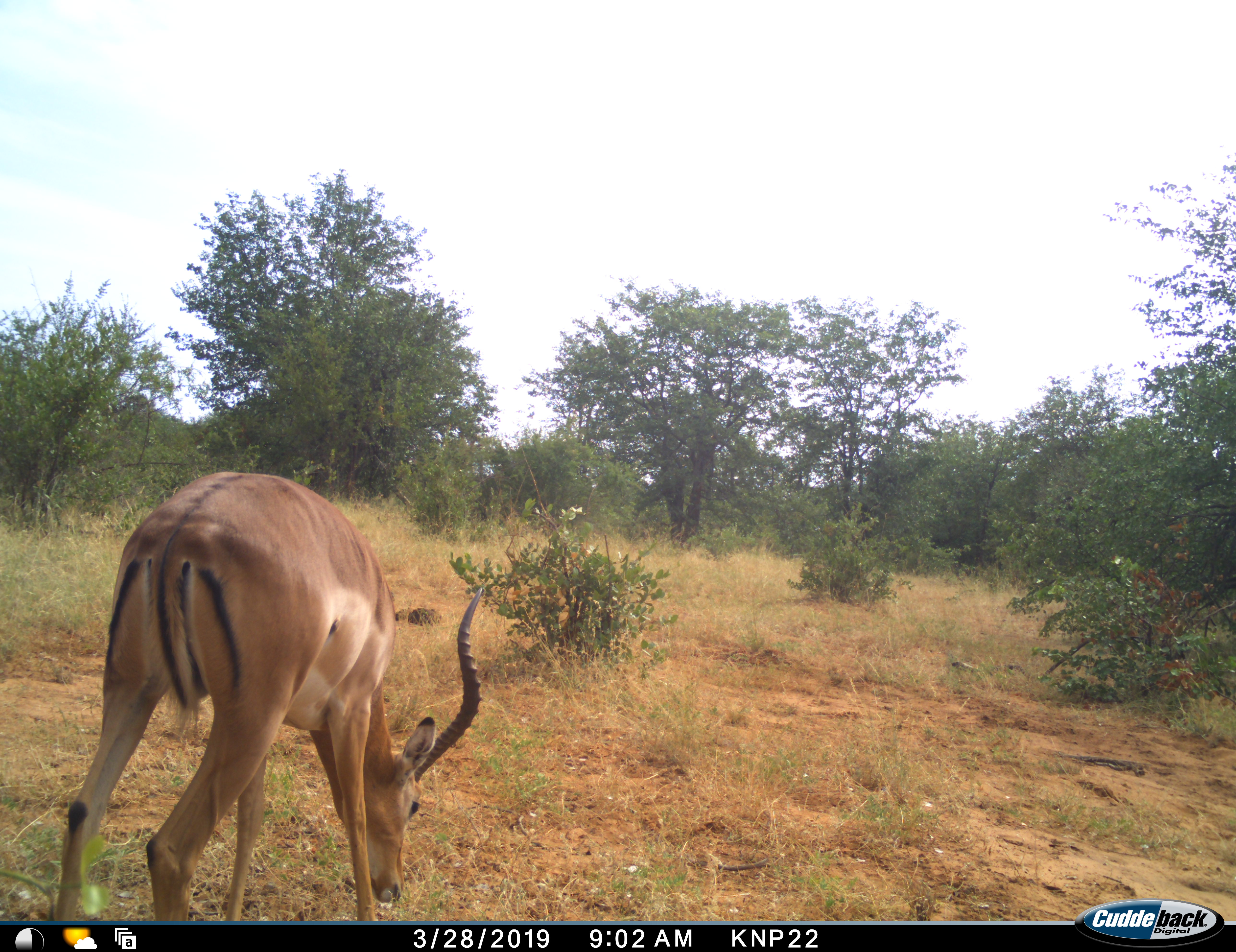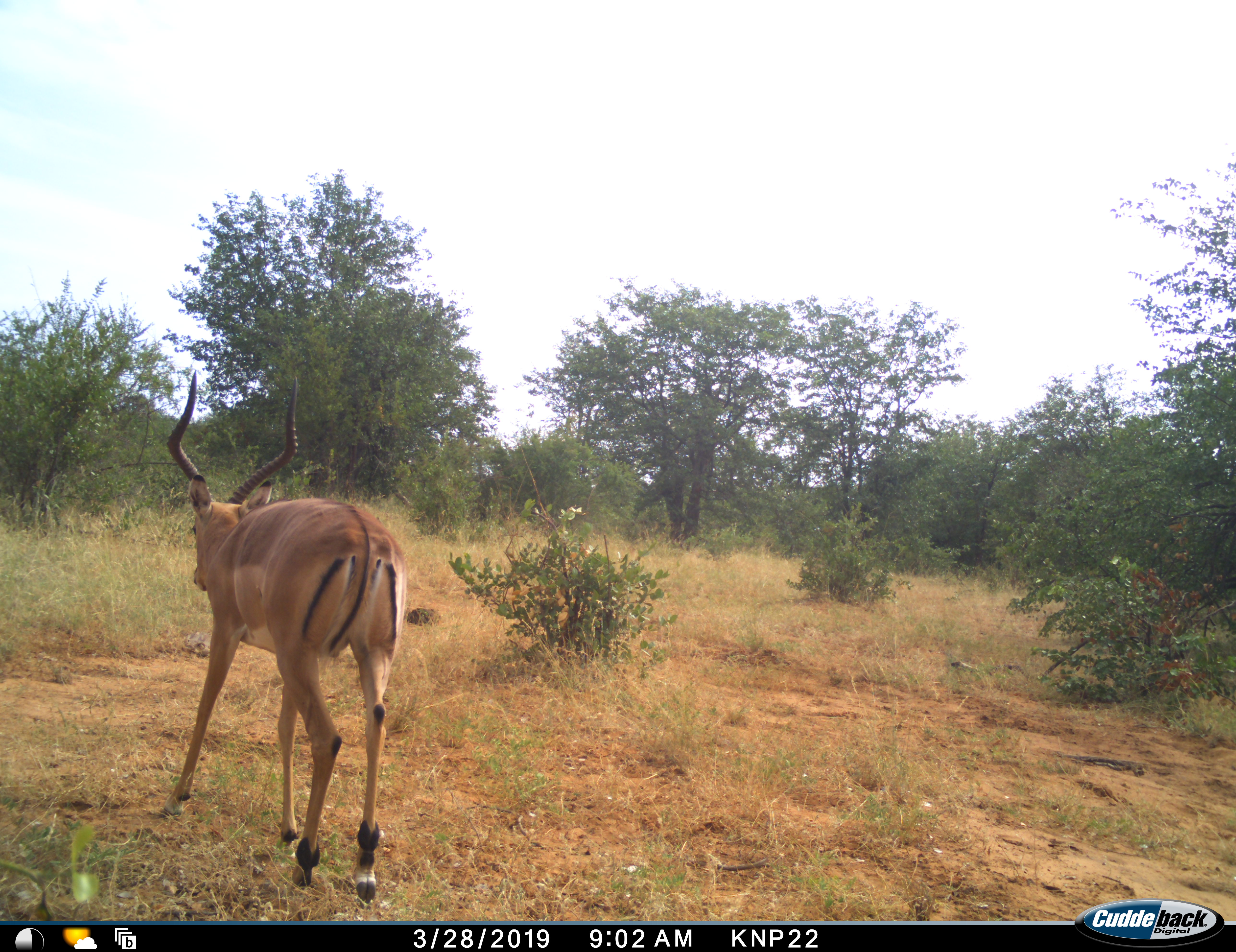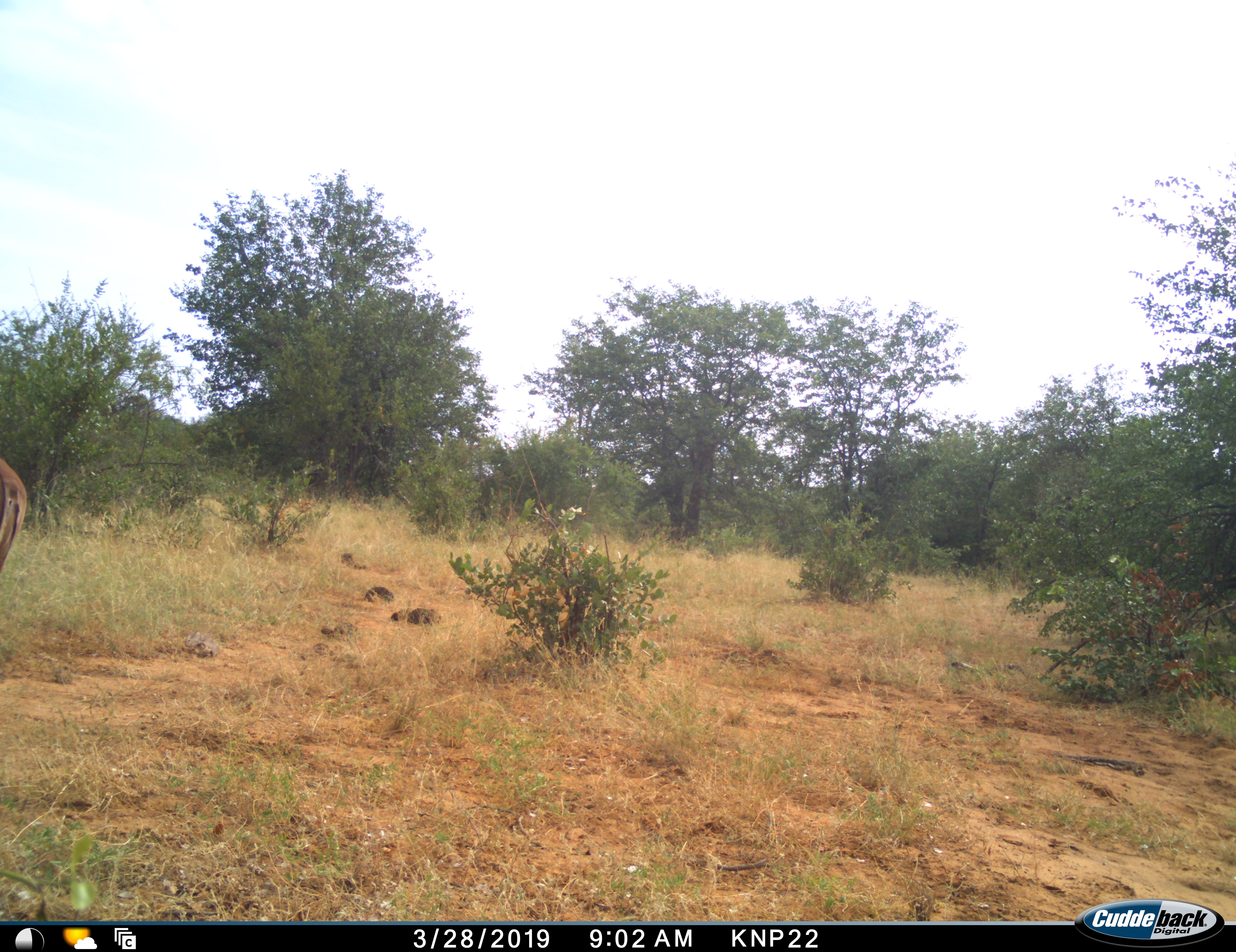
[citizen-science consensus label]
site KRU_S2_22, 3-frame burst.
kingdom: Animalia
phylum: Chordata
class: Mammalia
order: Artiodactyla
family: Bovidae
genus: Aepyceros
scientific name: Aepyceros melampus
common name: impala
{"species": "impala (Aepyceros melampus)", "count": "1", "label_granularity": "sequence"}